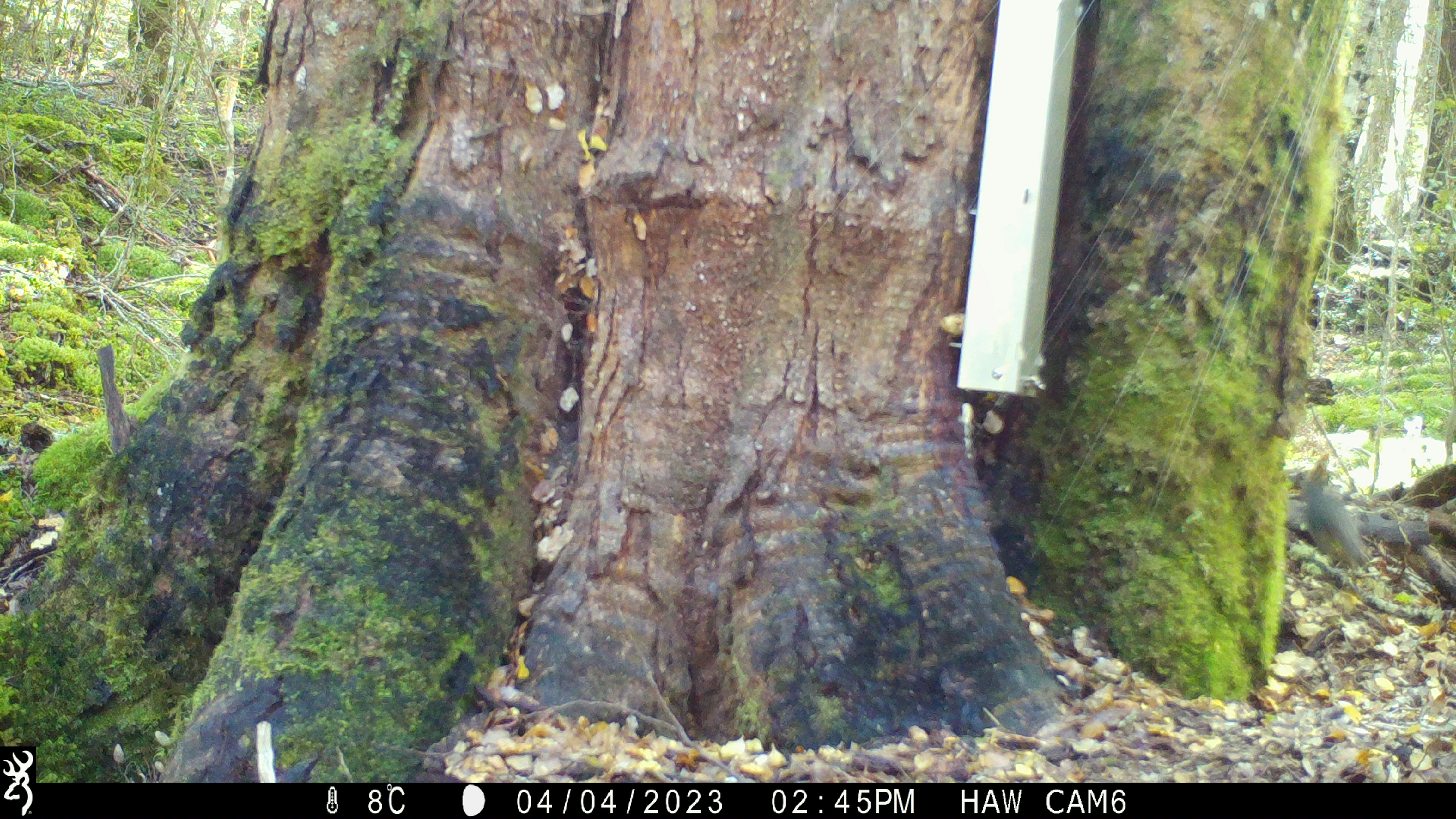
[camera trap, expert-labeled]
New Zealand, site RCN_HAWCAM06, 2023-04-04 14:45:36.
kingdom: Animalia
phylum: Chordata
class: Aves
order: Passeriformes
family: Petroicidae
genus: Petroica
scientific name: Petroica australis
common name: new zealand robin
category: robin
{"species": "robin (new zealand robin) (Petroica australis)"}